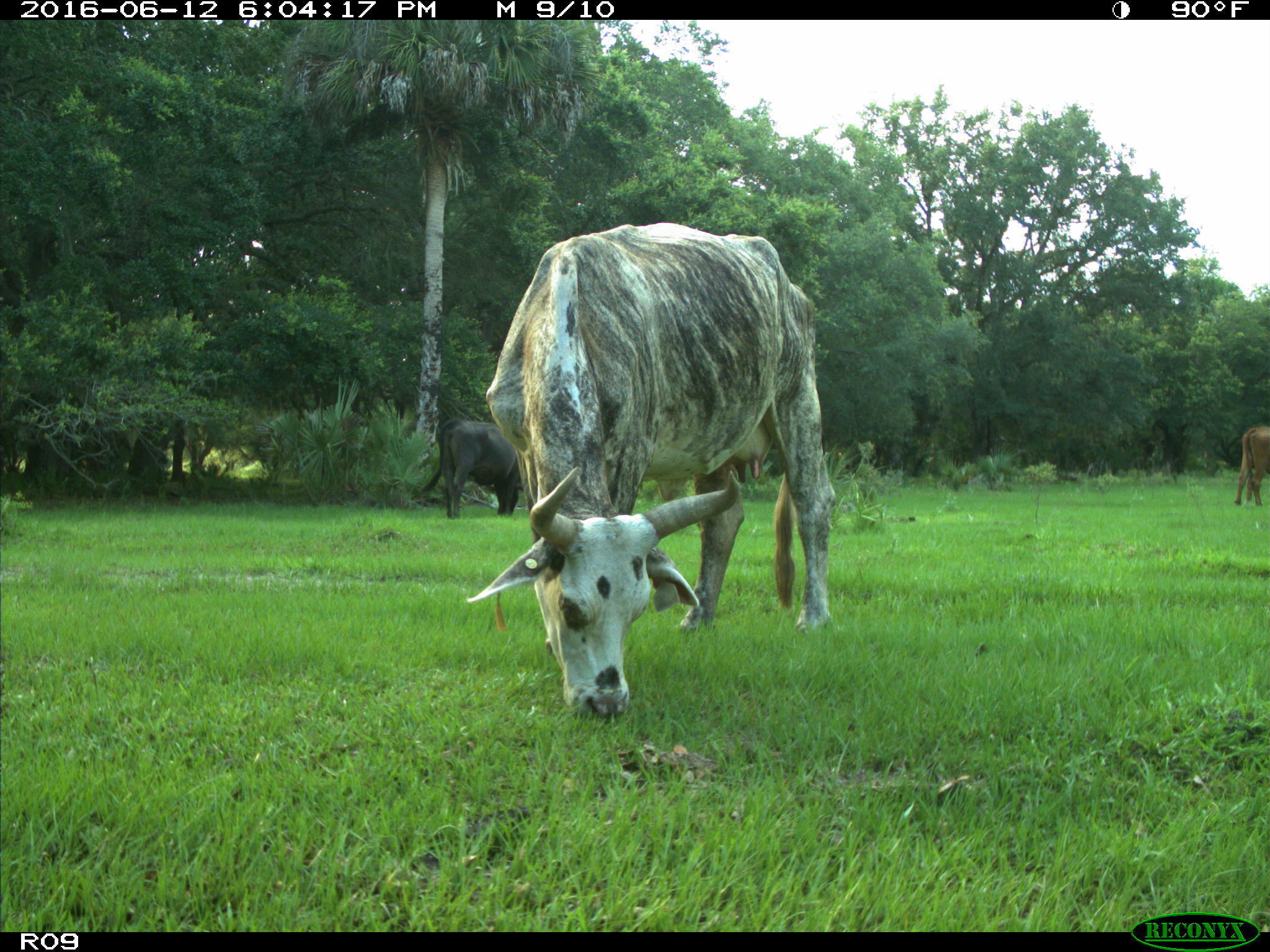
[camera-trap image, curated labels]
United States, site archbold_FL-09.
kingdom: Animalia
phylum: Chordata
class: Mammalia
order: Artiodactyla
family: Bovidae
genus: Bos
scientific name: Bos taurus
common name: domestic cow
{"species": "Bos taurus (domestic cow)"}